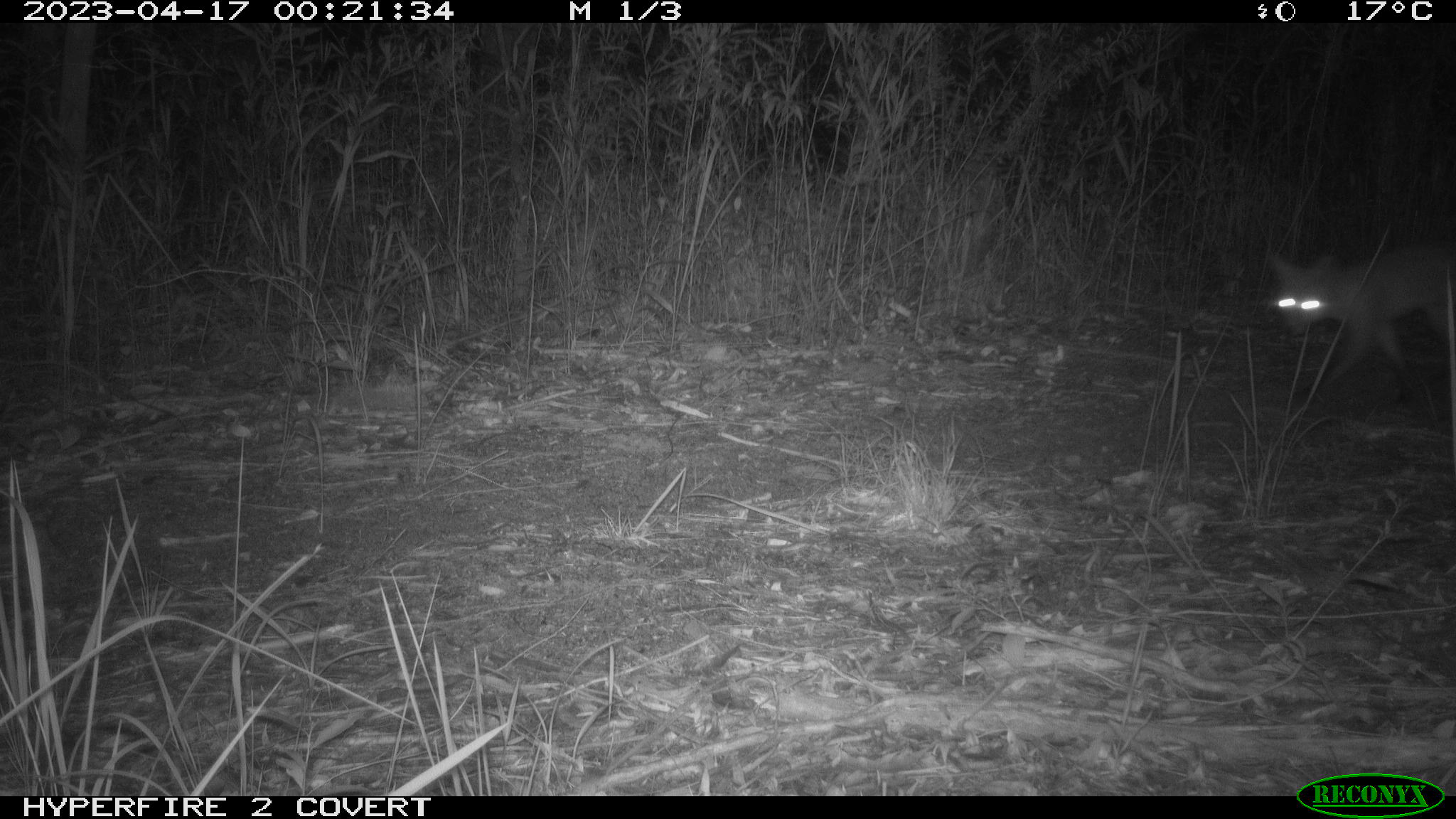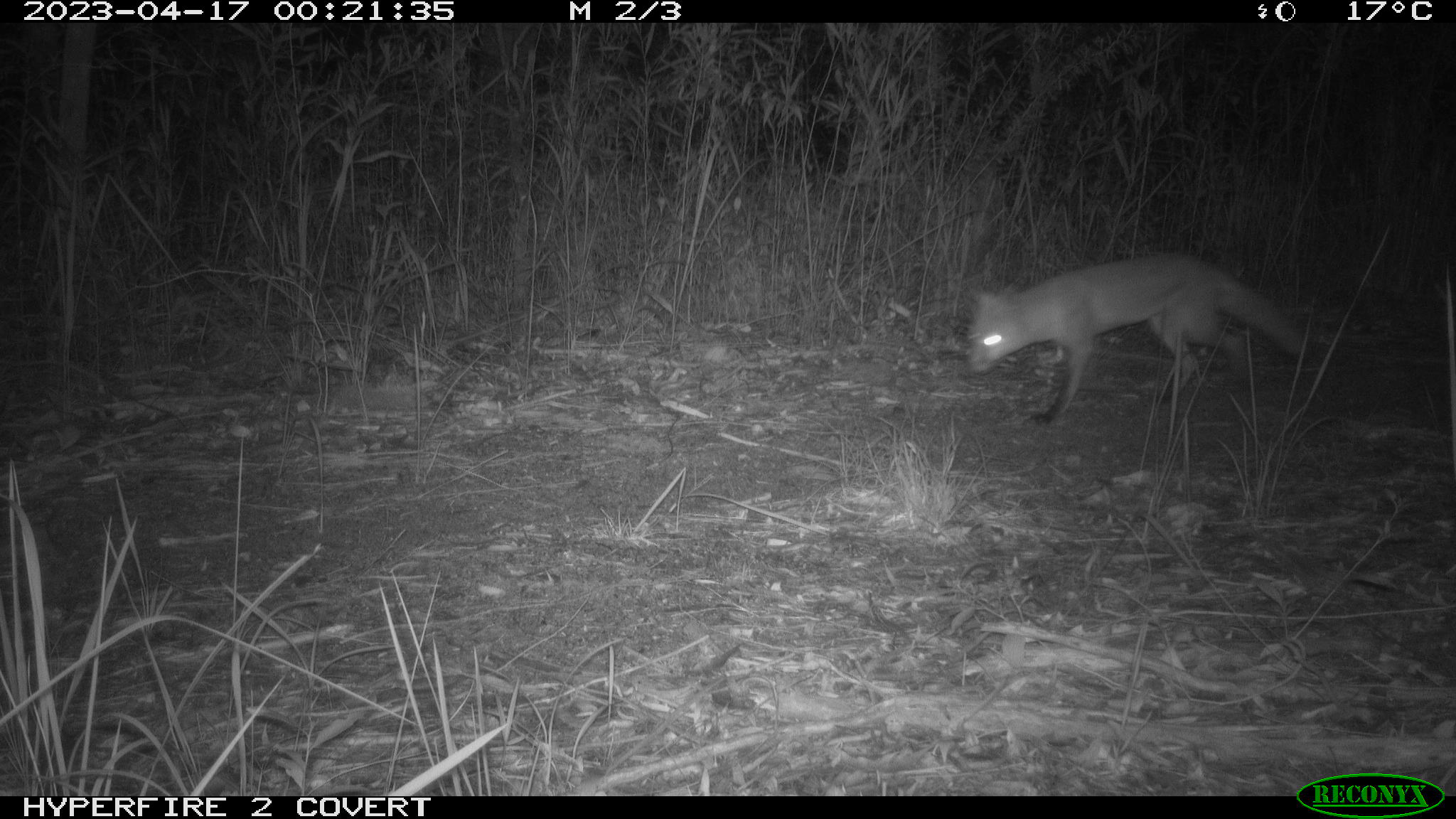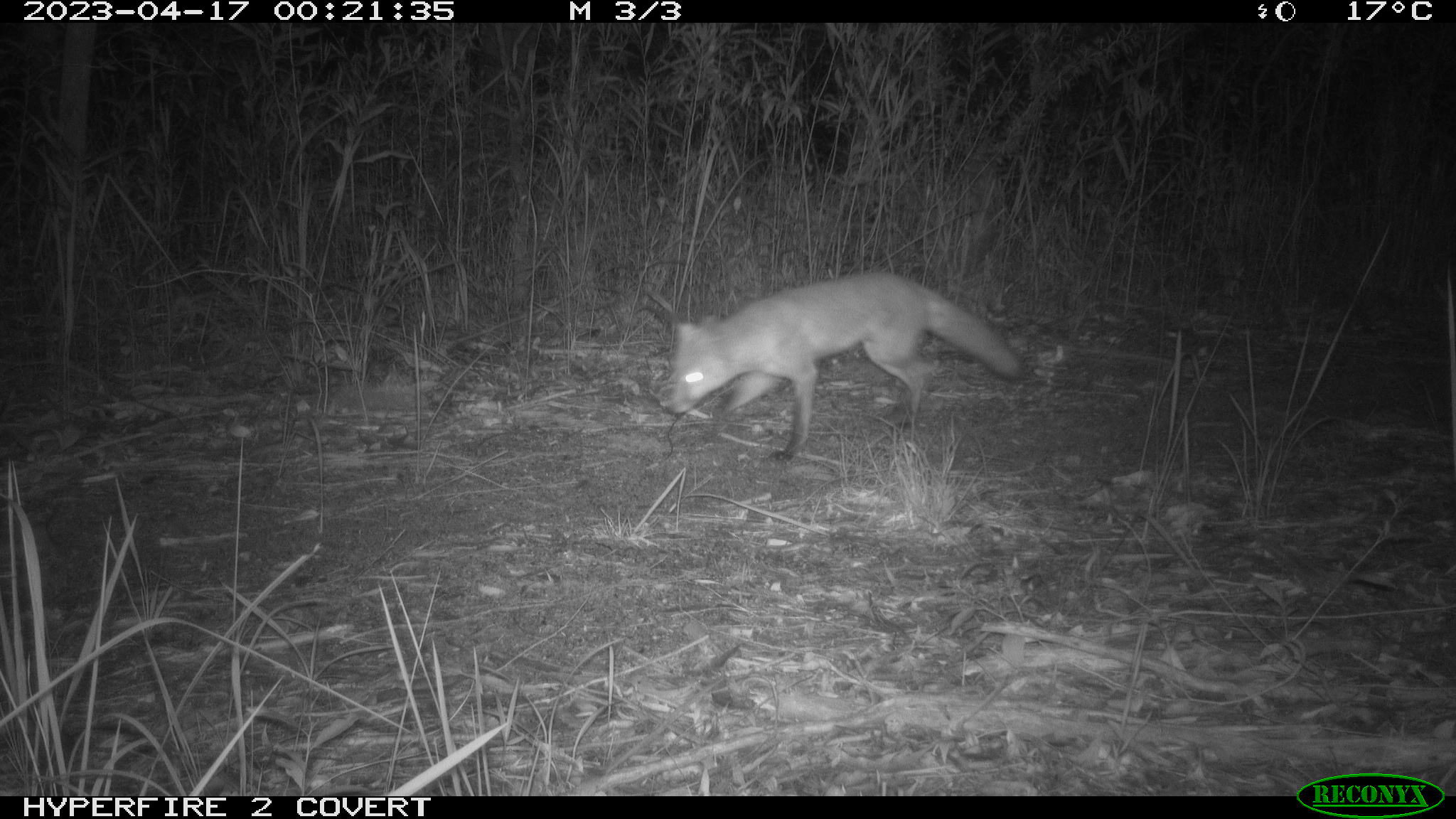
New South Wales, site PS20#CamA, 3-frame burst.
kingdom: Animalia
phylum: Chordata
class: Mammalia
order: Carnivora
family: Canidae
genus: Vulpes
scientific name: Vulpes vulpes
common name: red fox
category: fox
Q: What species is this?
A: Fox (red fox) (Vulpes vulpes).